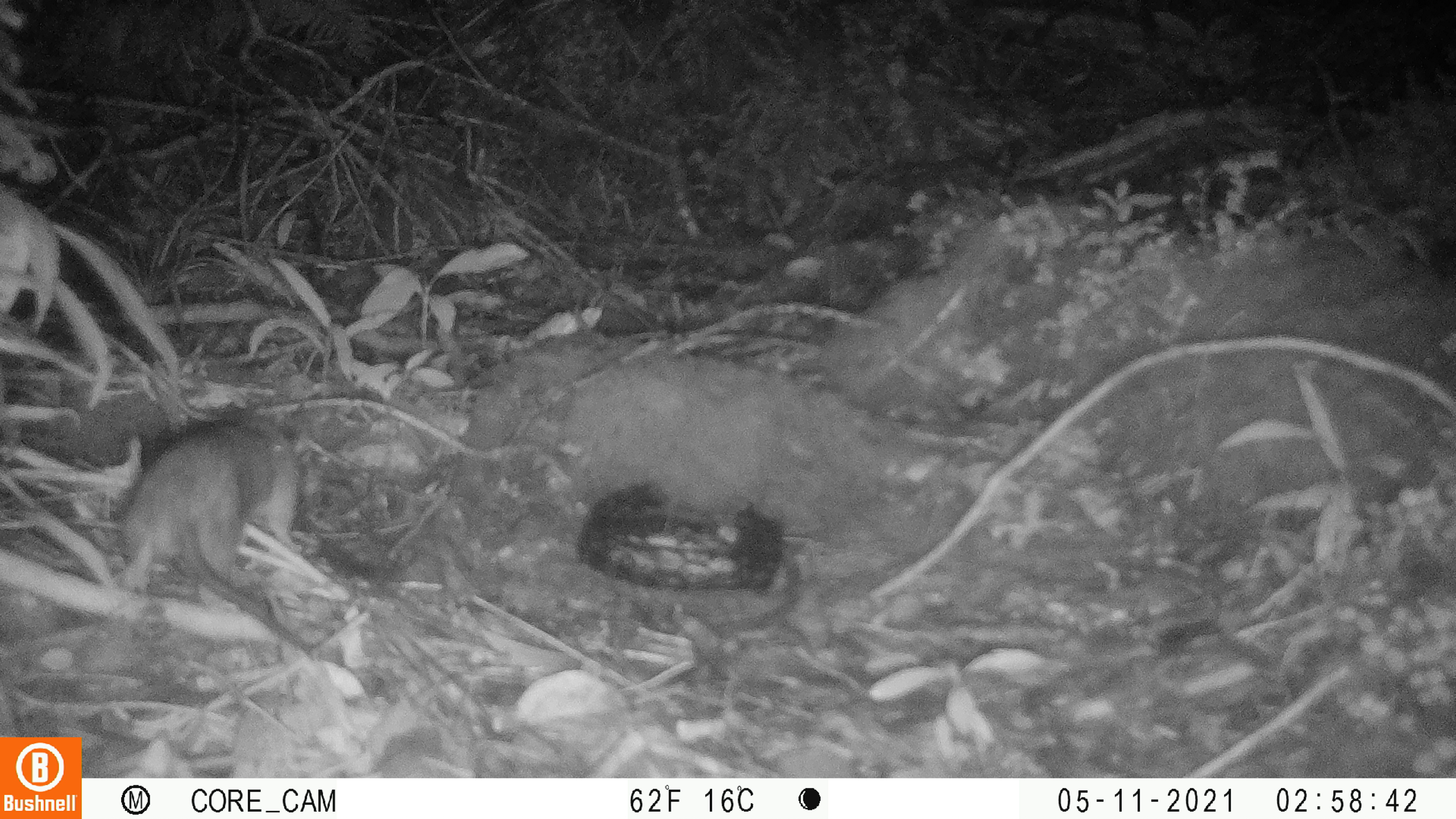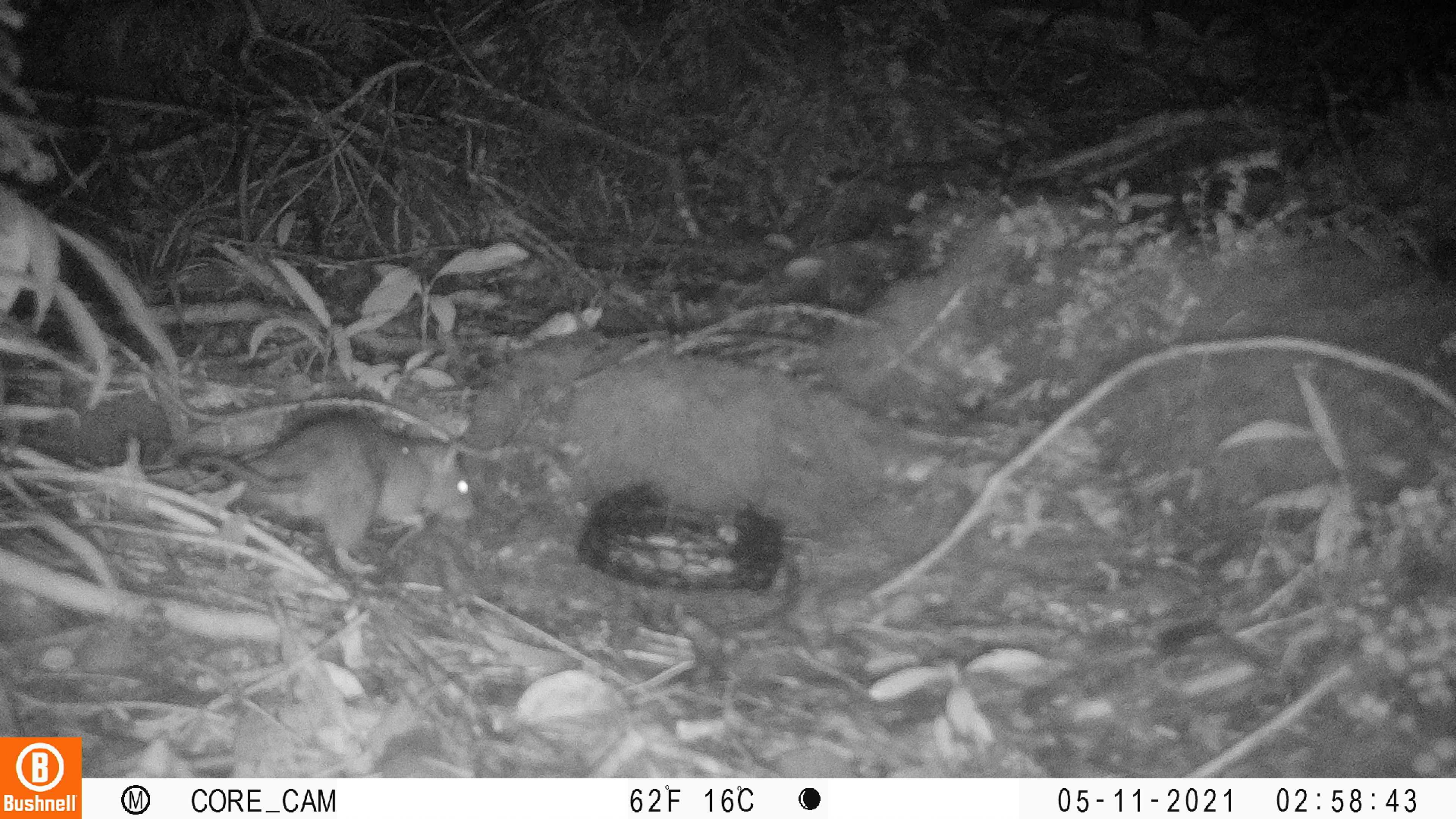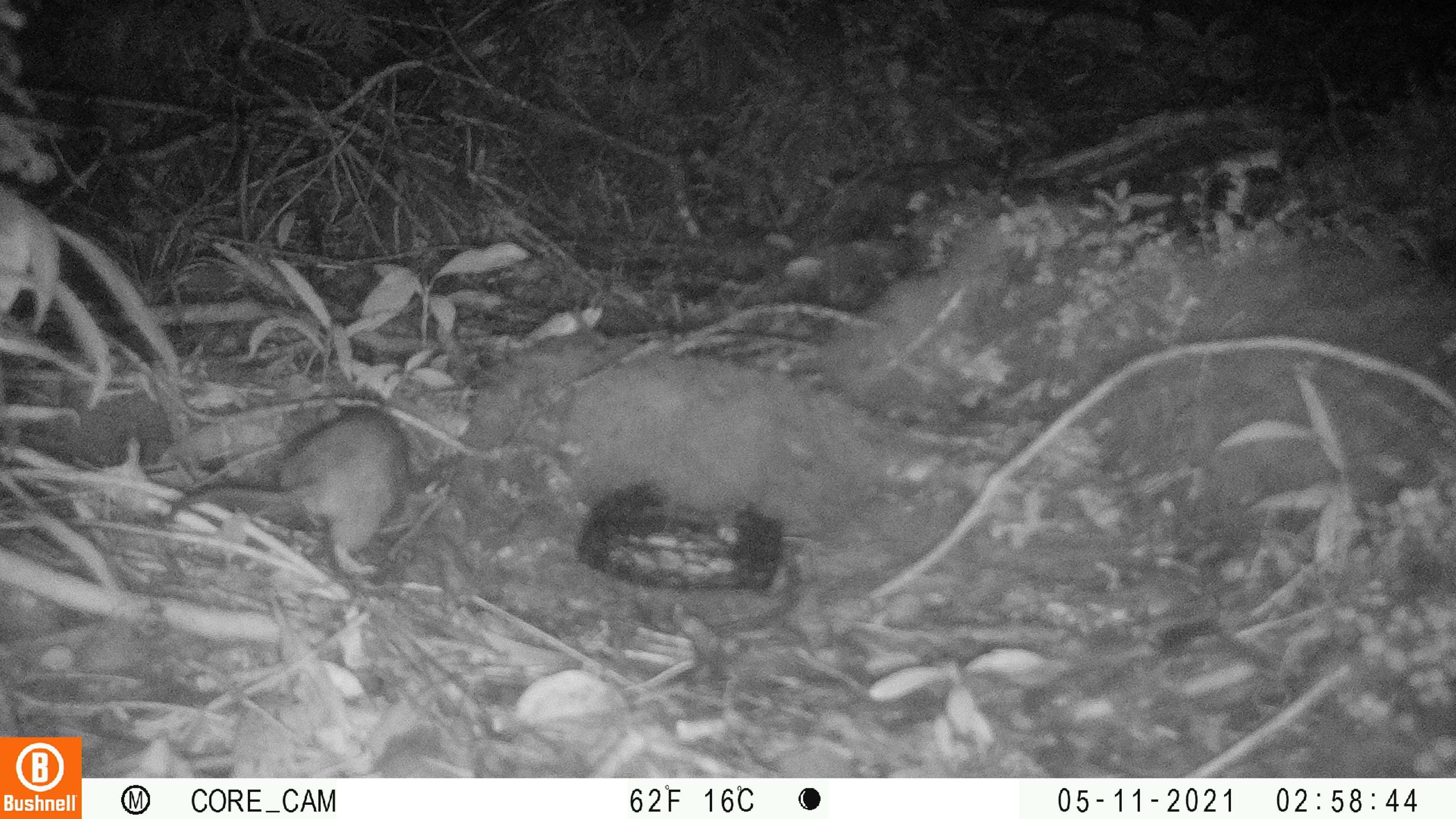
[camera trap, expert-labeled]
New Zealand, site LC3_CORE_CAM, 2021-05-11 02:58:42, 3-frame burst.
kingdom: Animalia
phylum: Chordata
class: Mammalia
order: Rodentia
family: Muridae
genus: Rattus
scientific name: Rattus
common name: rat